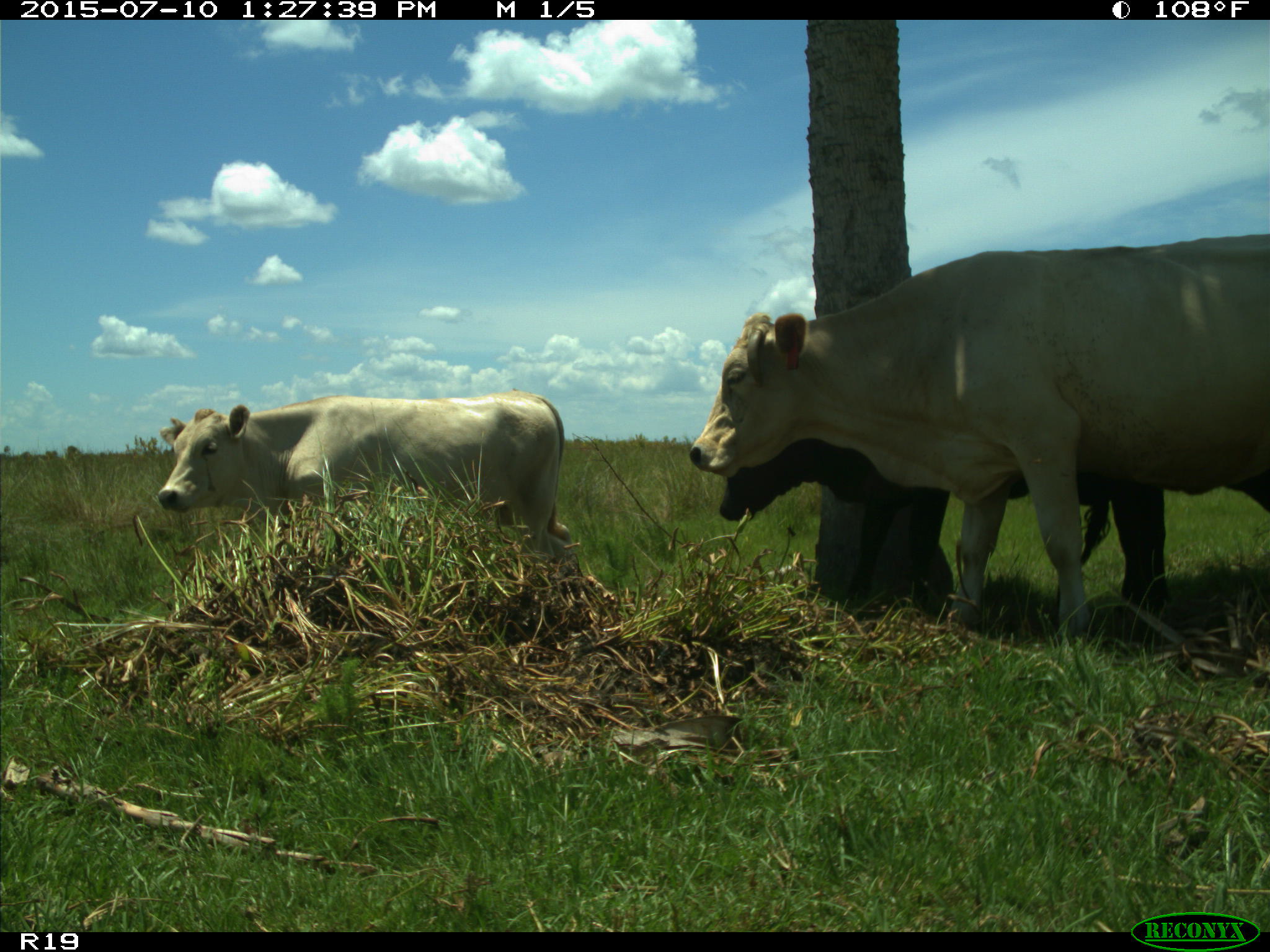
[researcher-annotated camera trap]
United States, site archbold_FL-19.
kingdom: Animalia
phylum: Chordata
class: Mammalia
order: Artiodactyla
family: Bovidae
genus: Bos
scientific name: Bos taurus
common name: domestic cow